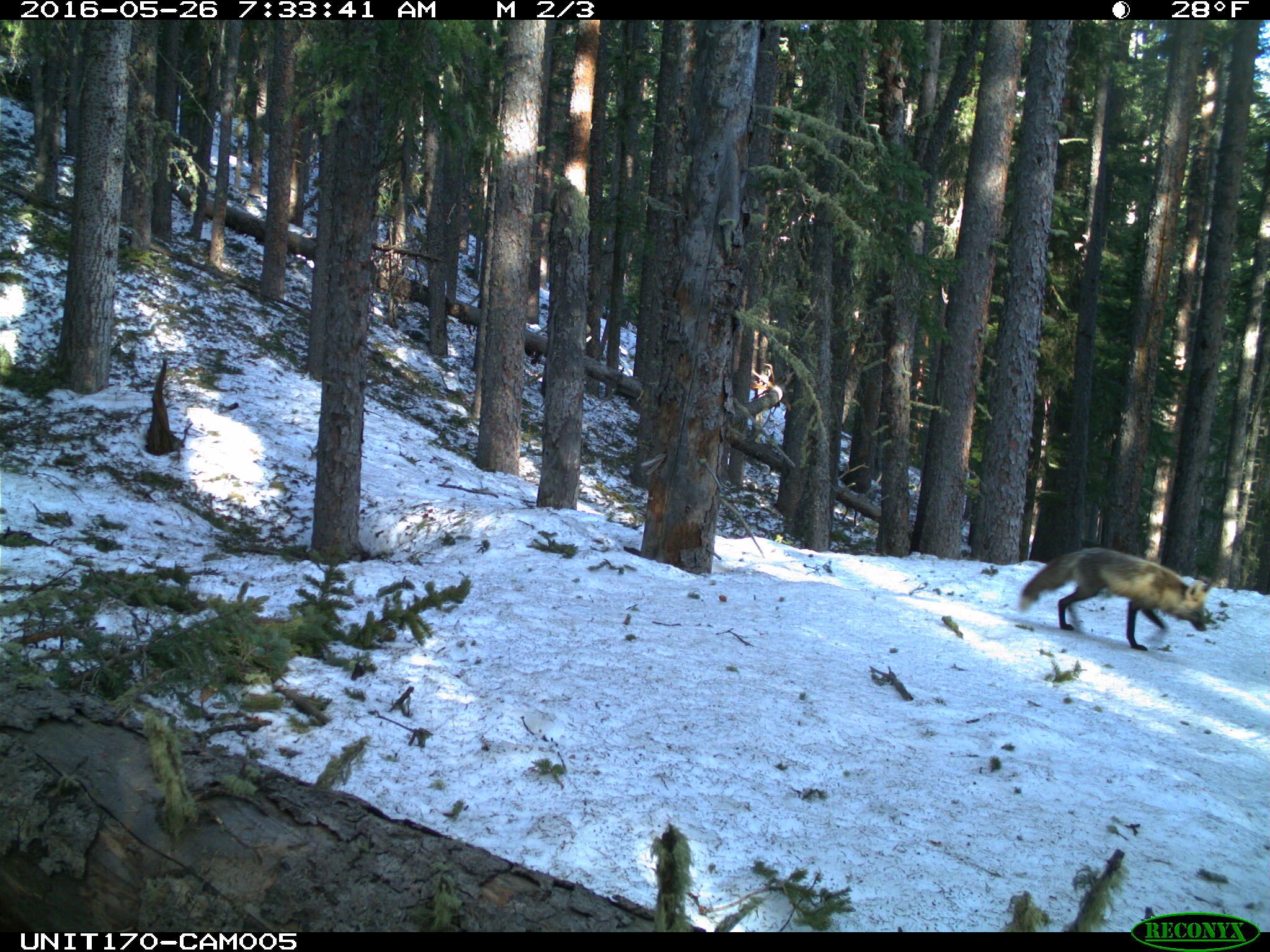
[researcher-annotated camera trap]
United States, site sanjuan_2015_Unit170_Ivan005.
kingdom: Animalia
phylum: Chordata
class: Mammalia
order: Carnivora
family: Canidae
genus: Vulpes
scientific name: Vulpes vulpes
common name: red fox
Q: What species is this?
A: Vulpes vulpes (red fox).